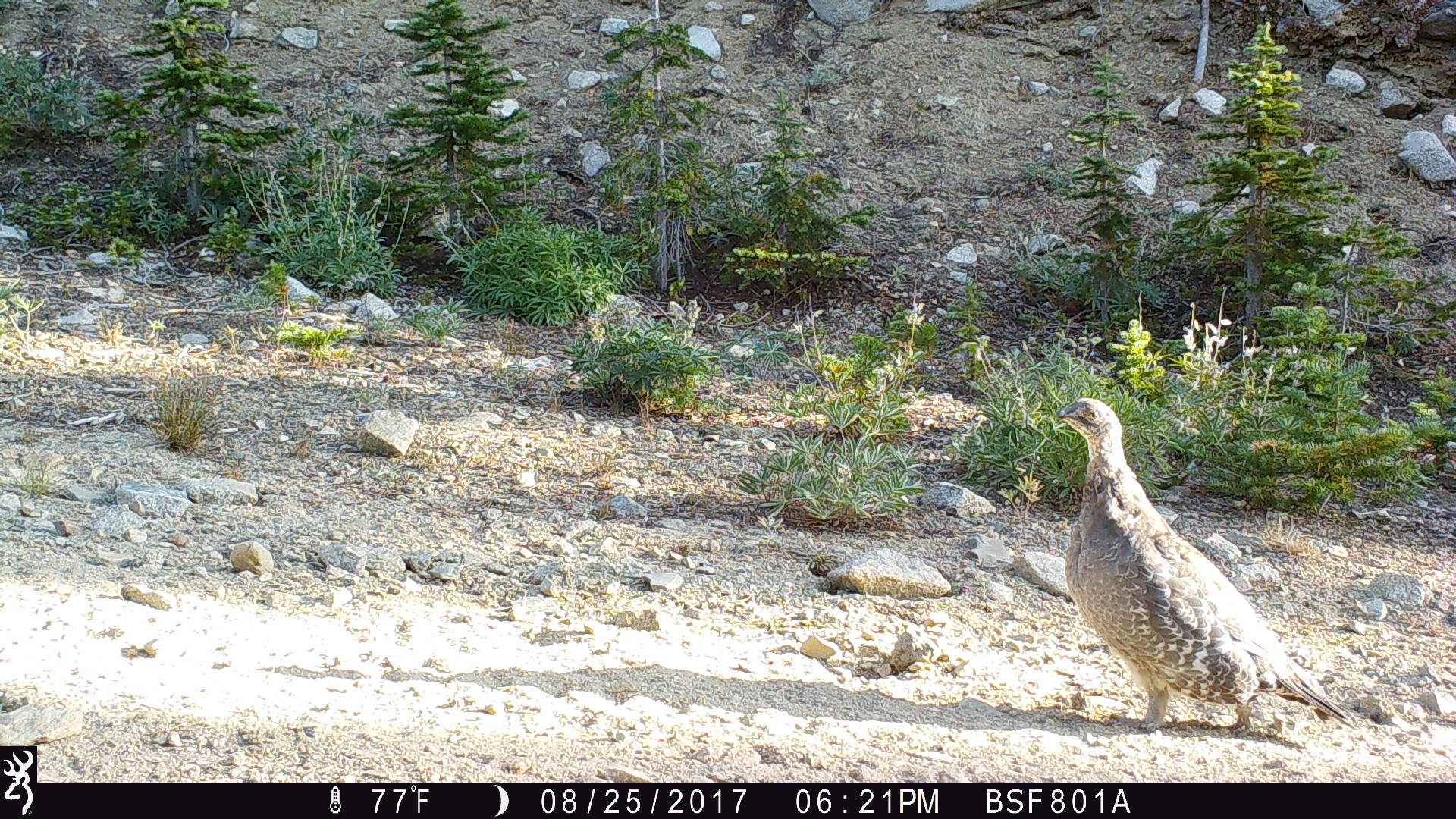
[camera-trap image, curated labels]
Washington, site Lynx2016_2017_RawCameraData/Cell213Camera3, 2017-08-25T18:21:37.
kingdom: Animalia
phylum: Chordata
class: Aves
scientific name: Aves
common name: birds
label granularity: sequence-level